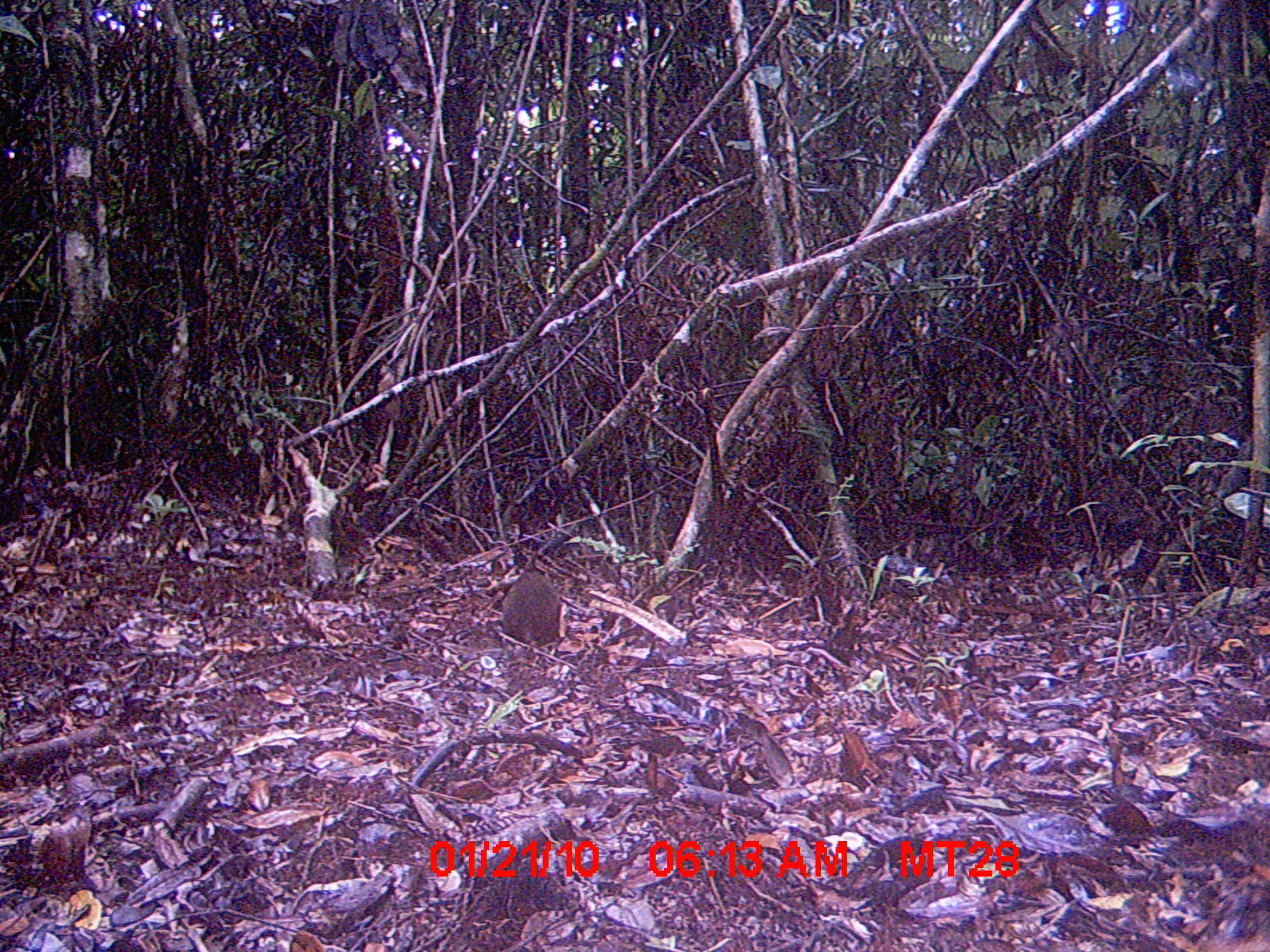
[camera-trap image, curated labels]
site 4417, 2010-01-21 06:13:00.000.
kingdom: Animalia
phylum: Chordata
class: Mammalia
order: Rodentia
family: Nesomyidae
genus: Hypogeomys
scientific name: Hypogeomys antimena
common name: malagasy giant rat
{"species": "Hypogeomys antimena (malagasy giant rat)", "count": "1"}